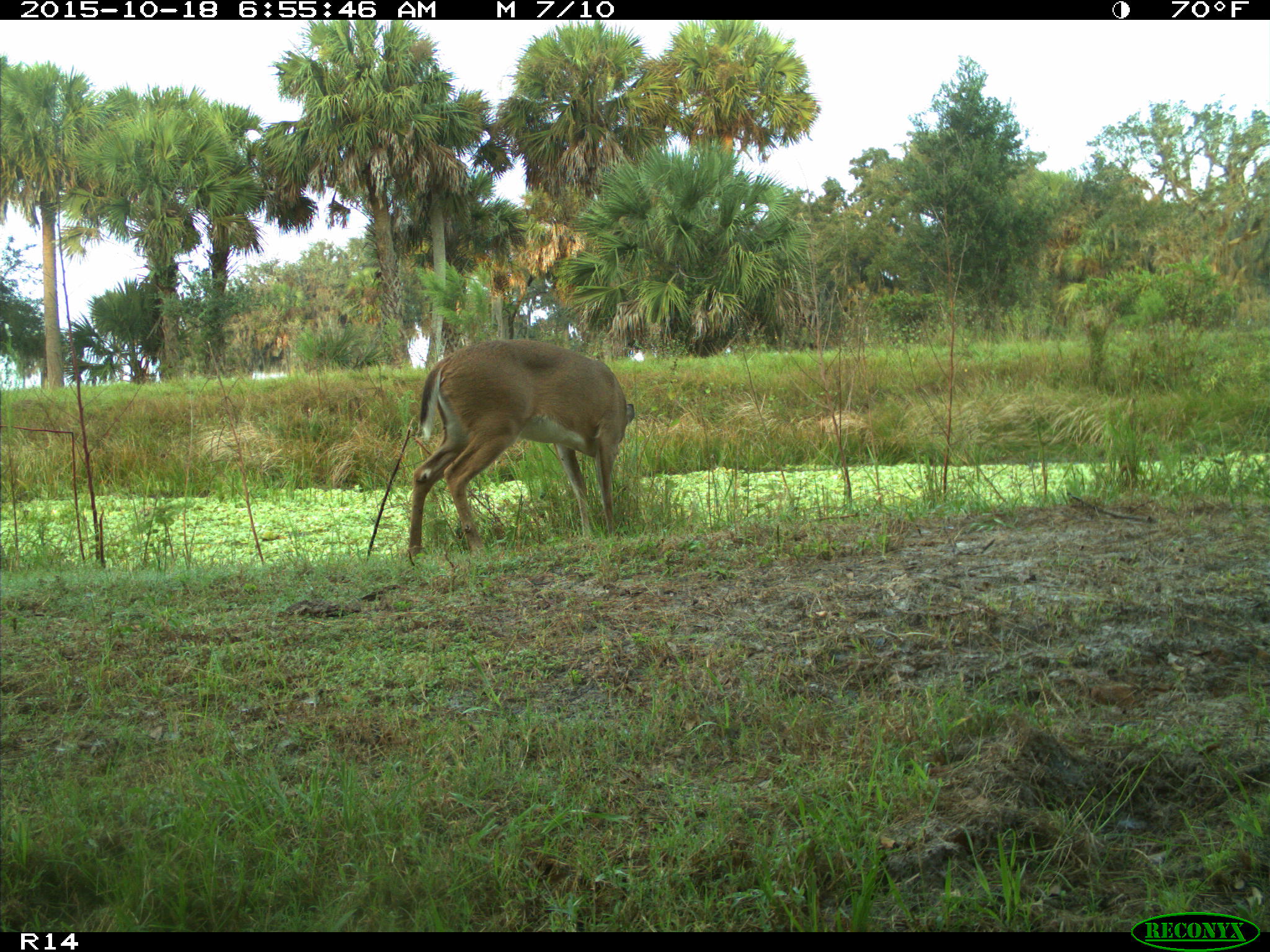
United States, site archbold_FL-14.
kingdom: Animalia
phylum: Chordata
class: Mammalia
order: Artiodactyla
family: Cervidae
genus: Odocoileus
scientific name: Odocoileus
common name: deer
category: unidentified deer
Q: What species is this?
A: Unidentified deer (deer) (Odocoileus).